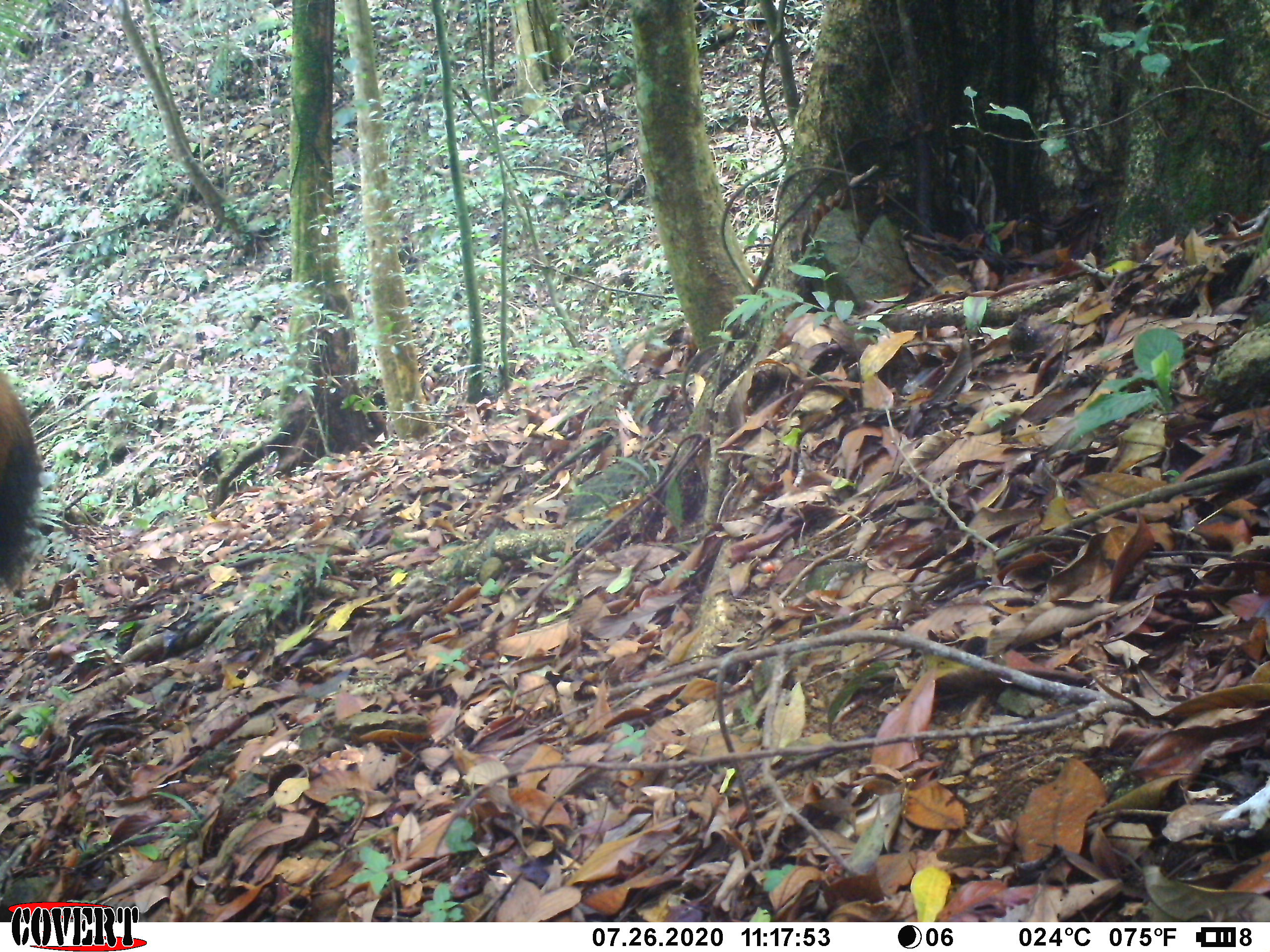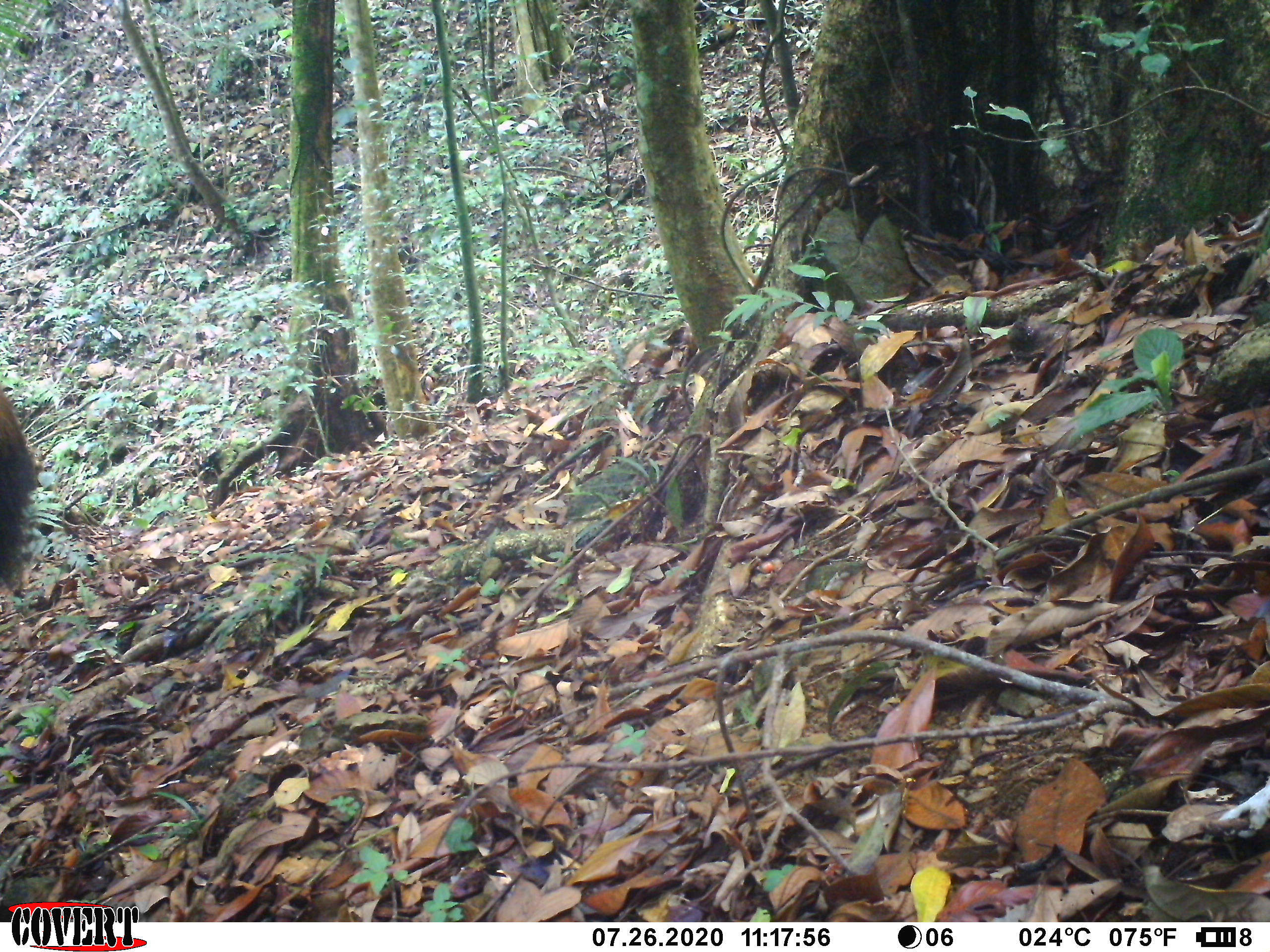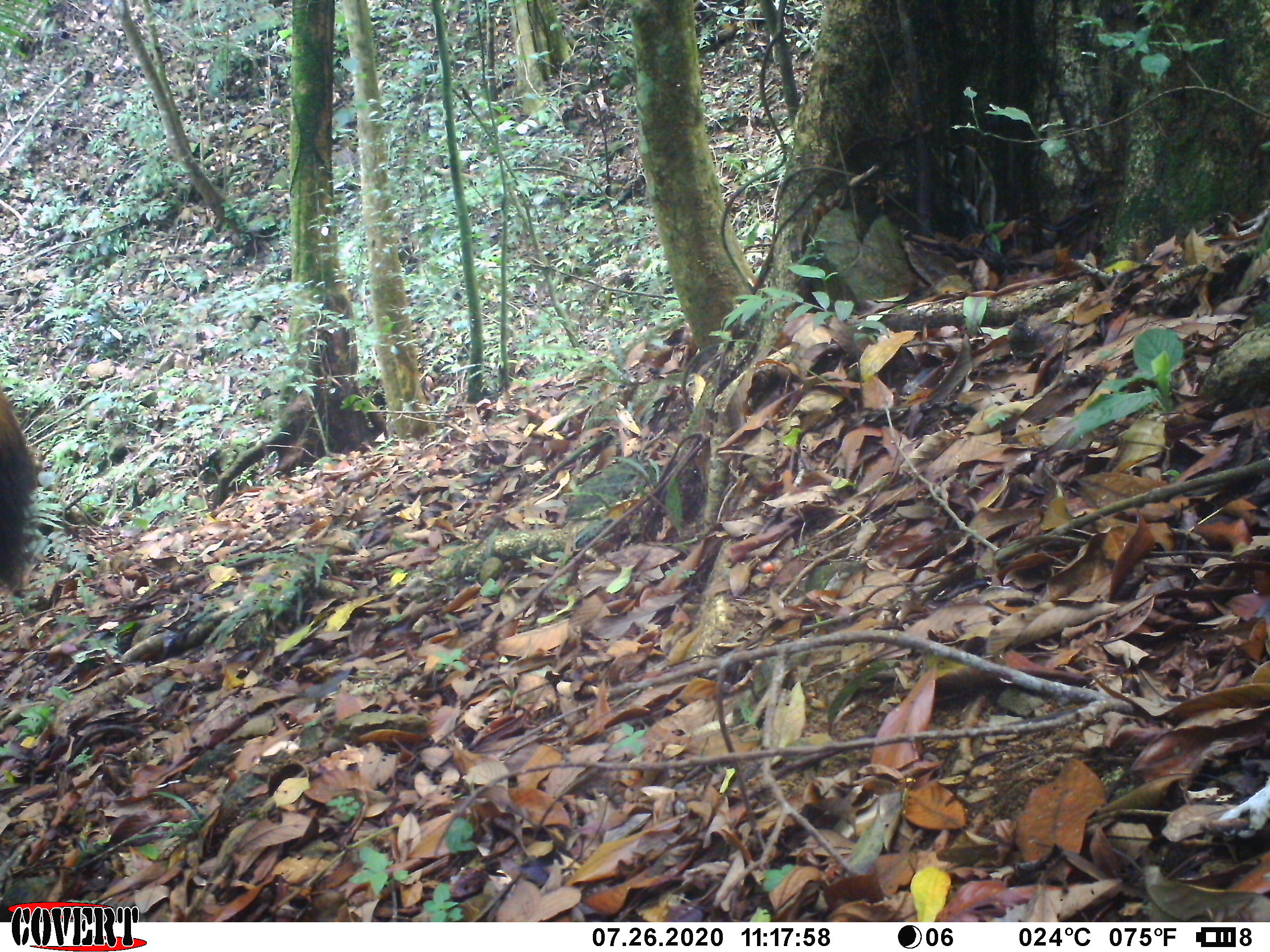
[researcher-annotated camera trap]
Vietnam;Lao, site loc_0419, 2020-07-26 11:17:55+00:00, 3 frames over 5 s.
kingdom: Animalia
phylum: Chordata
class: Mammalia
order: Artiodactyla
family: Cervidae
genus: Rusa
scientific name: Rusa unicolor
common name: sambar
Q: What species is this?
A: Sambar (Rusa unicolor).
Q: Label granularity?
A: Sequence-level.